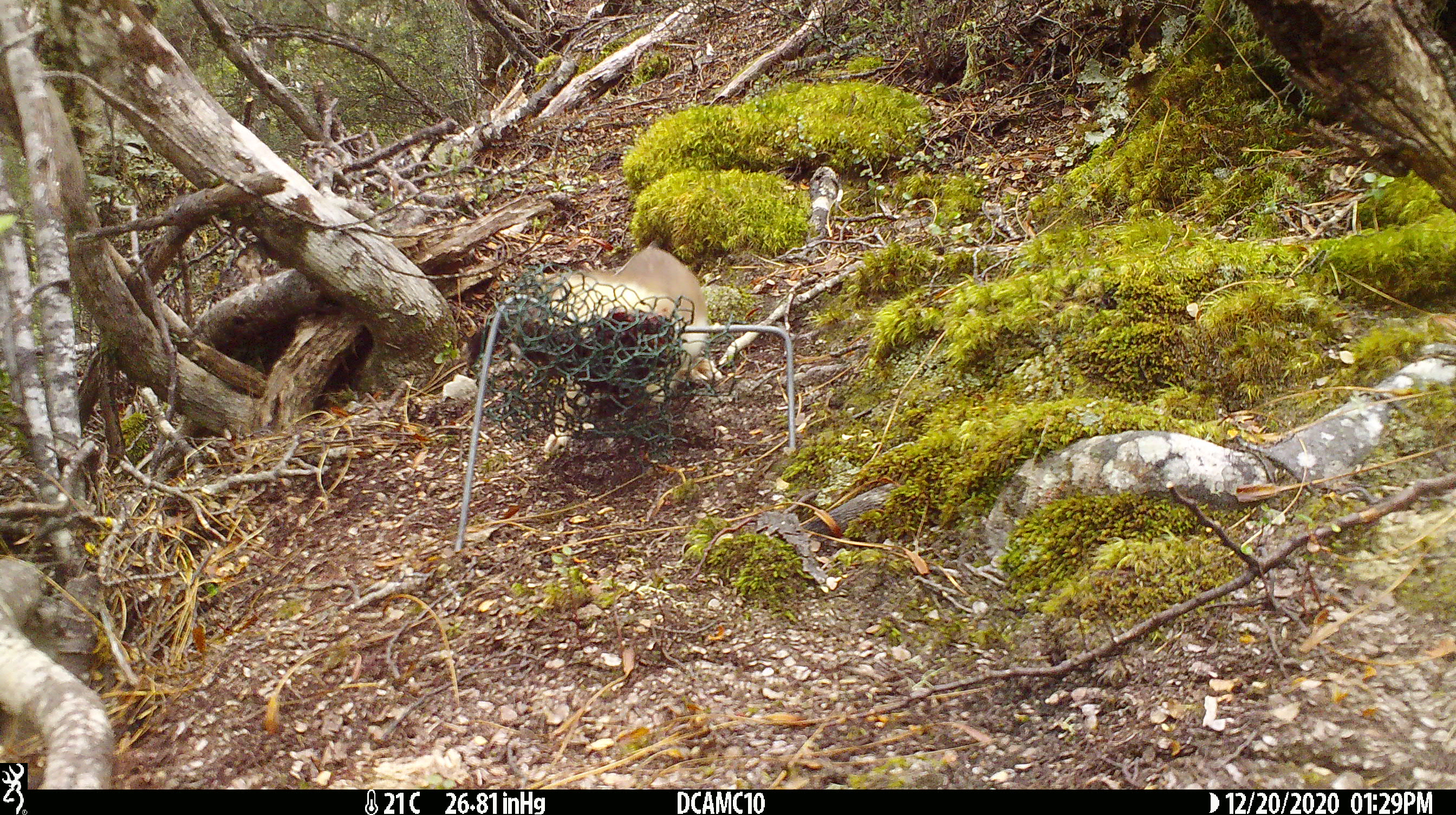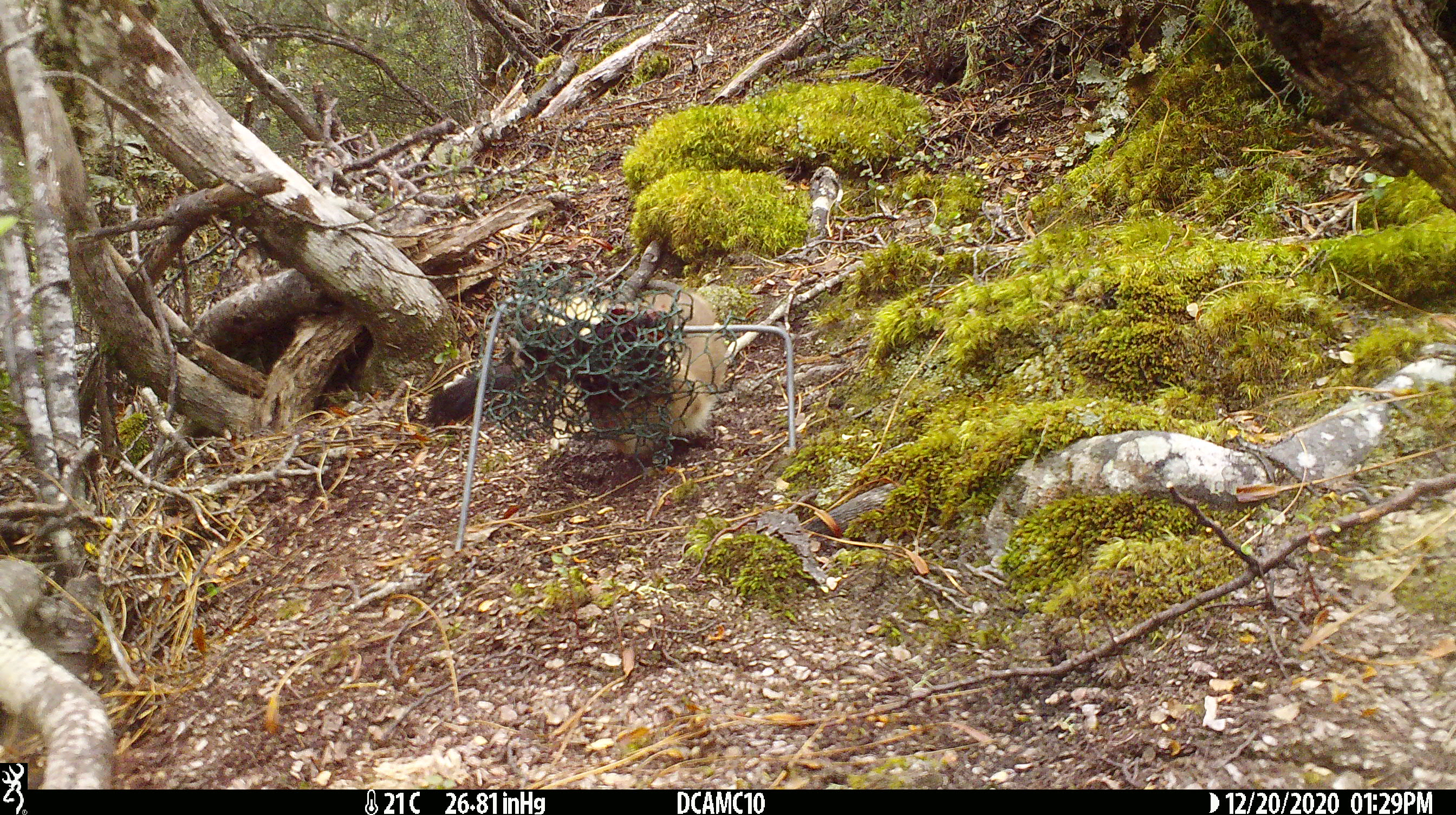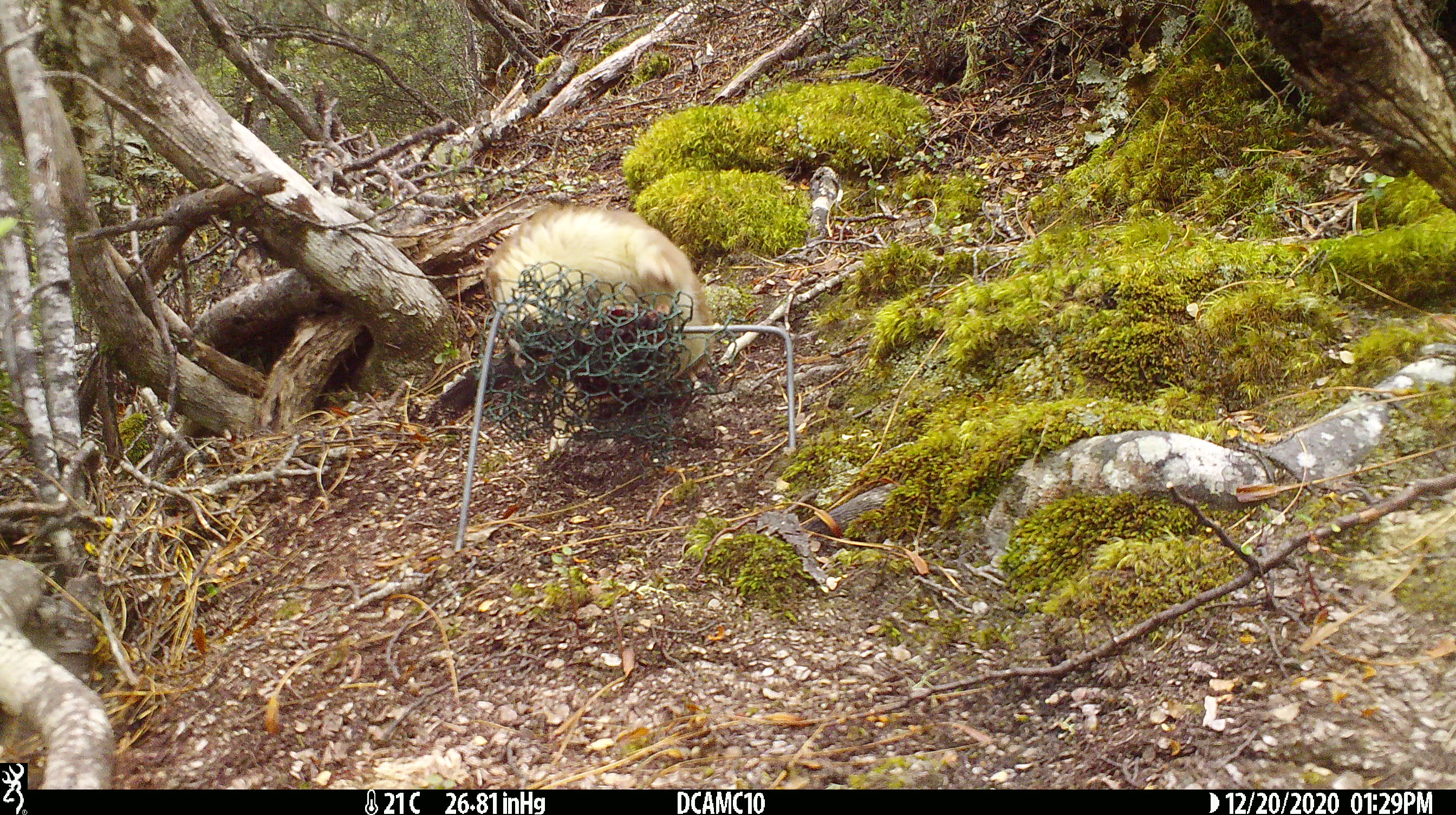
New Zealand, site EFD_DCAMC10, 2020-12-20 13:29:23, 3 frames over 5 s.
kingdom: Animalia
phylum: Chordata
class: Mammalia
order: Carnivora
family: Mustelidae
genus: Mustela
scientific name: Mustela erminea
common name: stoat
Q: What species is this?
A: Stoat (Mustela erminea).